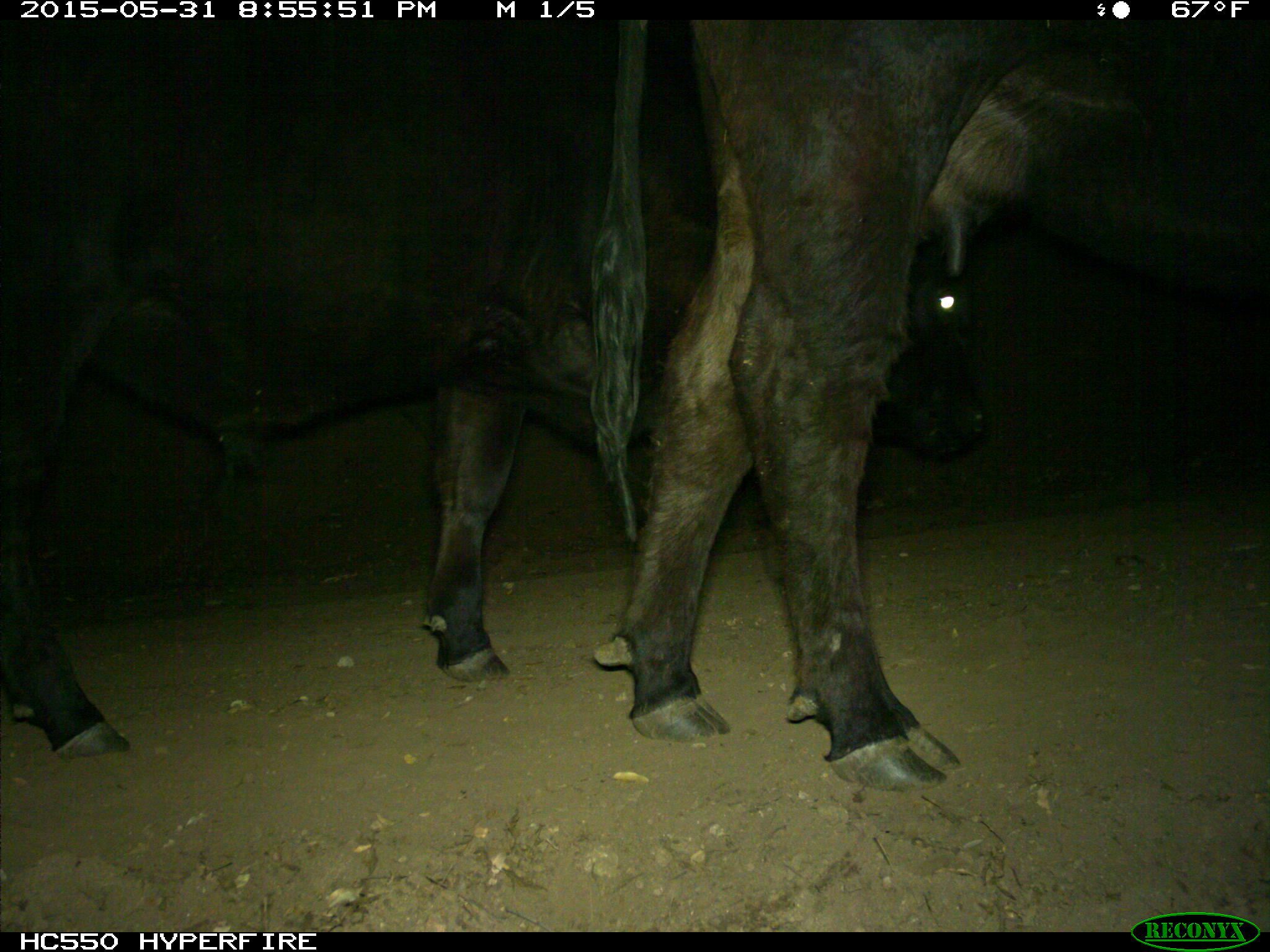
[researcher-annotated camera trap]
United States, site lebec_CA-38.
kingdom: Animalia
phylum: Chordata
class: Mammalia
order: Artiodactyla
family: Bovidae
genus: Bos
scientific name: Bos taurus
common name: domestic cow